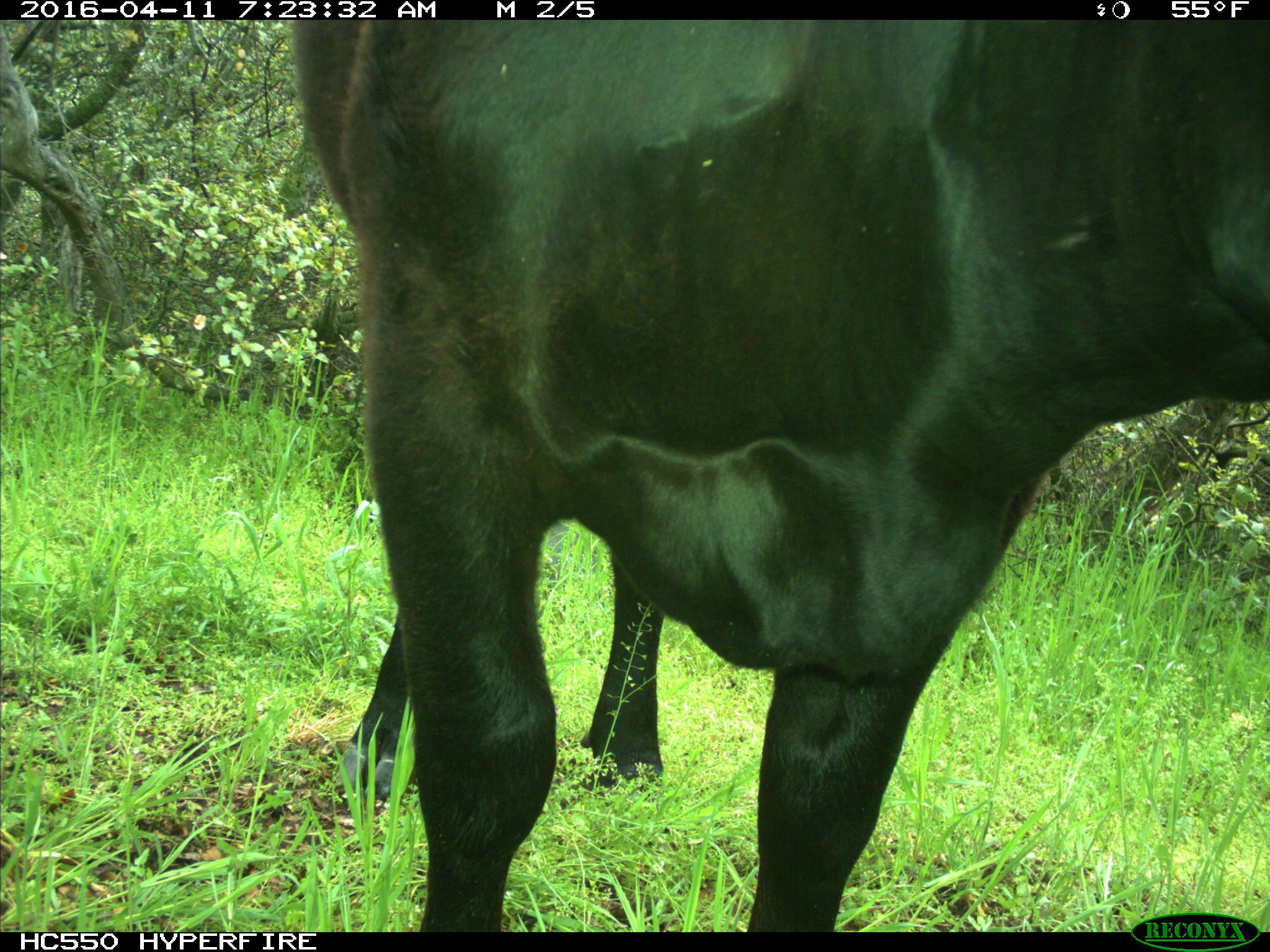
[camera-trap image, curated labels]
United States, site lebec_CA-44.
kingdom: Animalia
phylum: Chordata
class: Mammalia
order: Artiodactyla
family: Bovidae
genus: Bos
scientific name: Bos taurus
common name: domestic cow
Bos taurus (domestic cow).